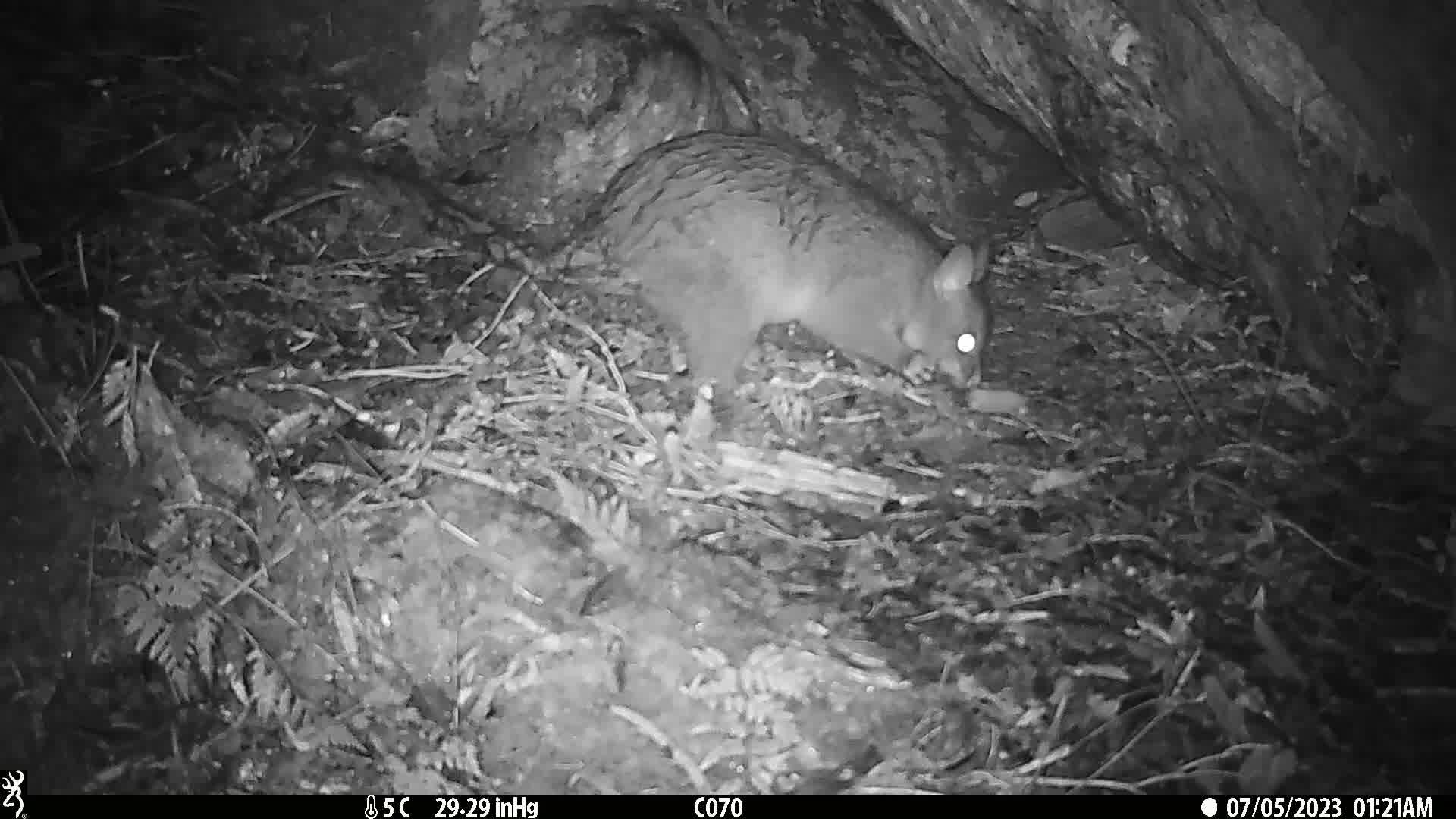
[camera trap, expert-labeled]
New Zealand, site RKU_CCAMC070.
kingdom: Animalia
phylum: Chordata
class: Mammalia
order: Diprotodontia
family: Phalangeridae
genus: Trichosurus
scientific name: Trichosurus vulpecula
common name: common brushtail possum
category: possum